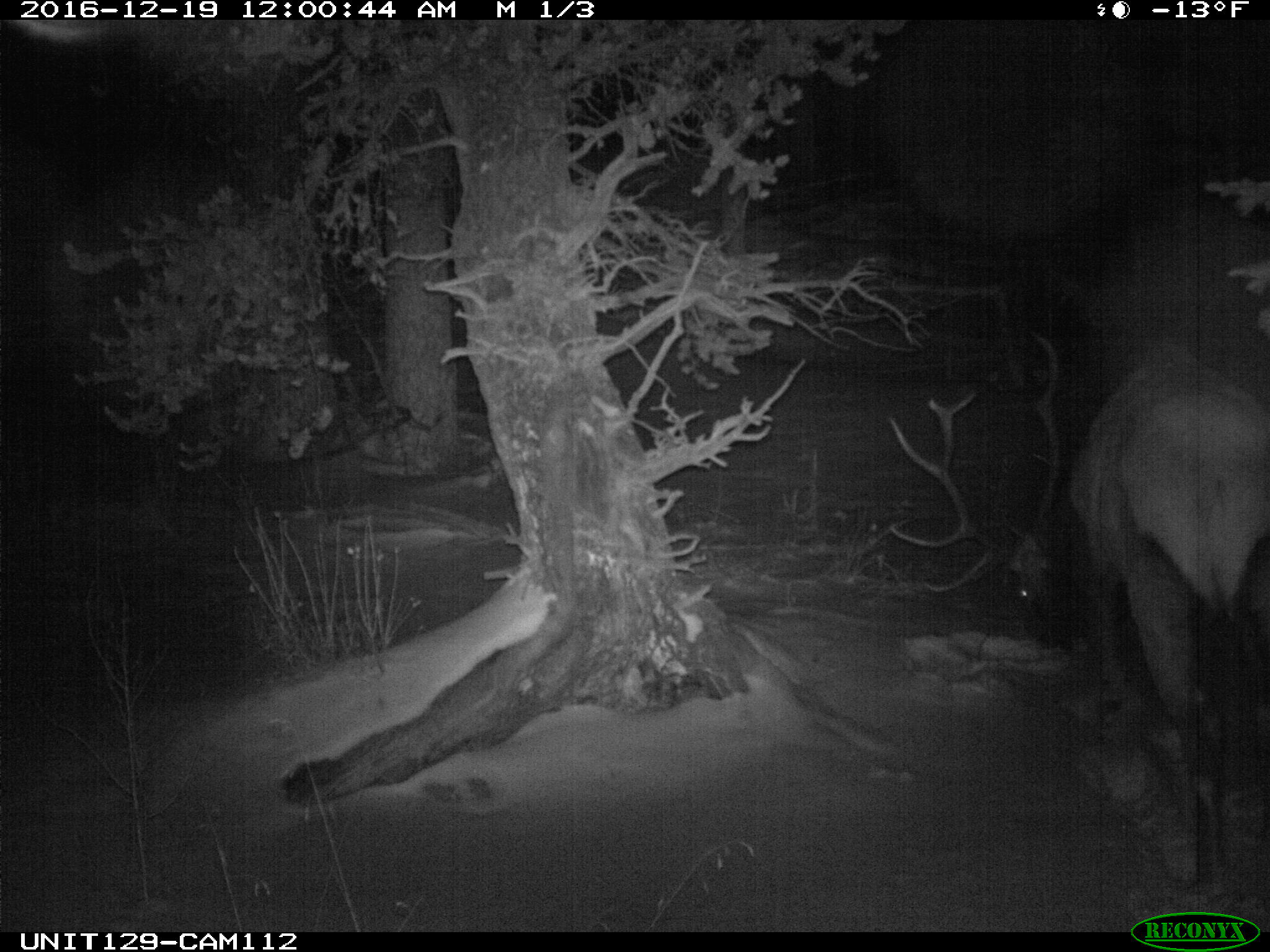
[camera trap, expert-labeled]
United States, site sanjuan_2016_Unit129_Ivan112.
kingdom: Animalia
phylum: Chordata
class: Mammalia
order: Artiodactyla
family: Cervidae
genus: Cervus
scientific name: Cervus elaphus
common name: red deer